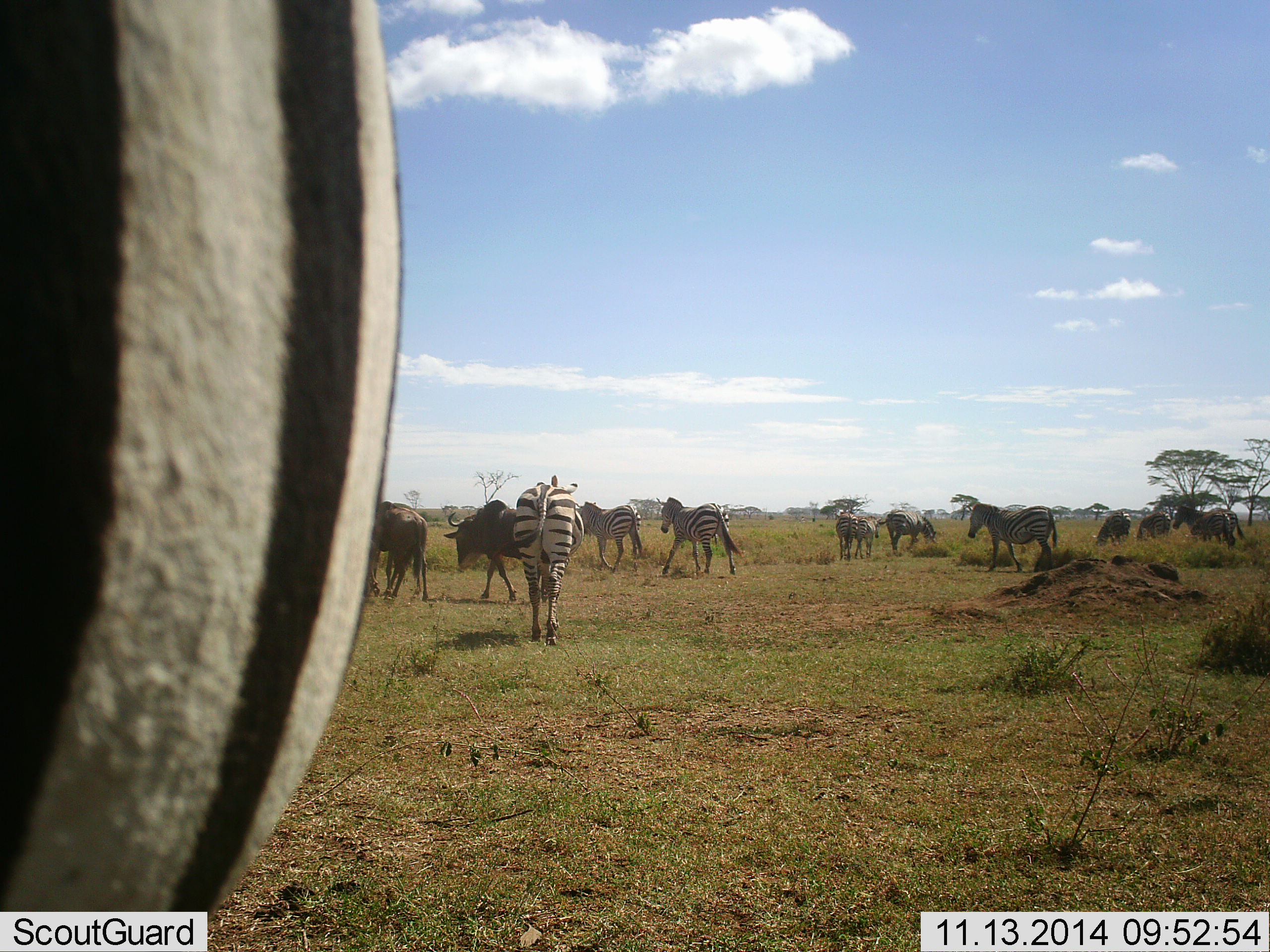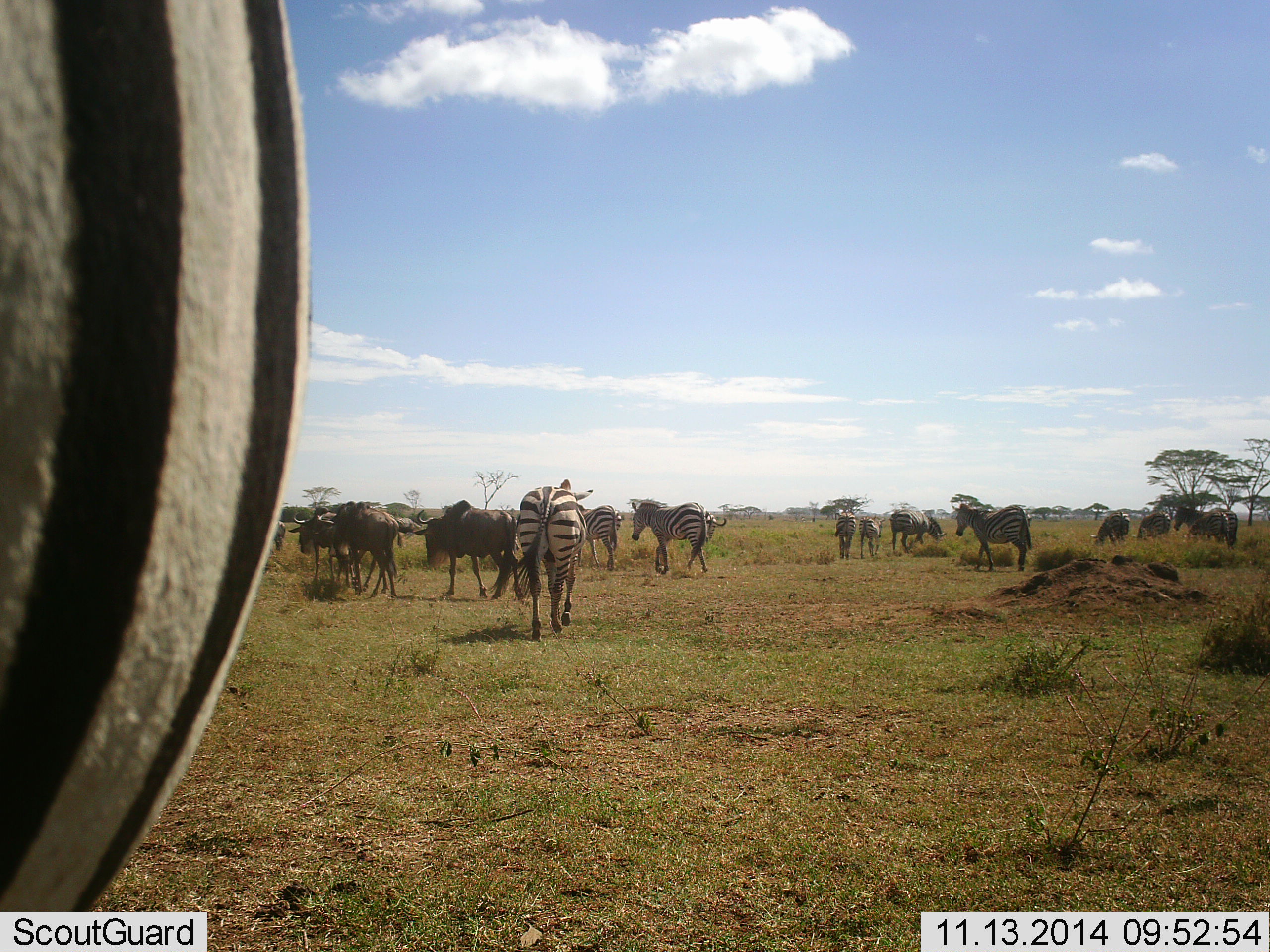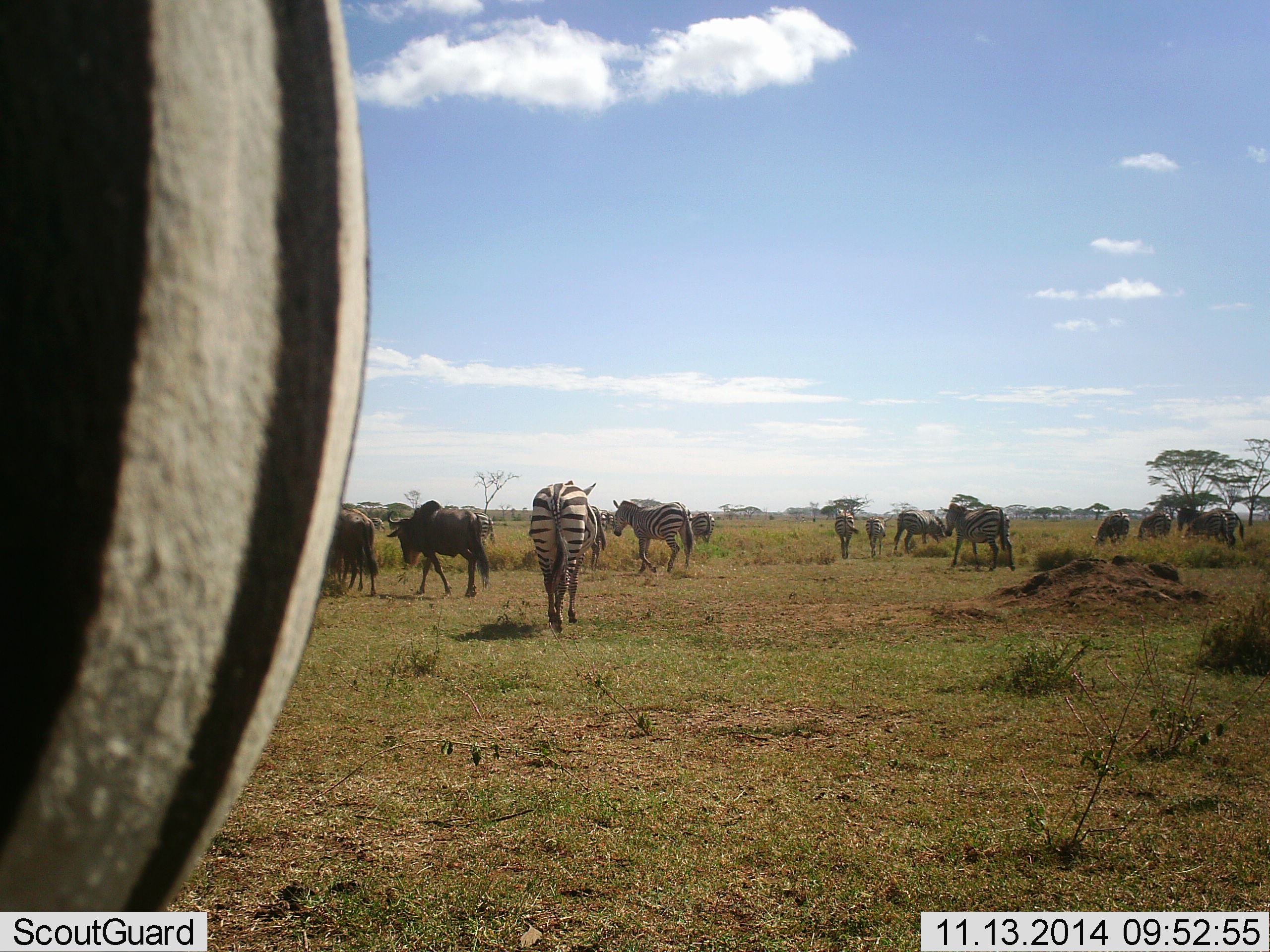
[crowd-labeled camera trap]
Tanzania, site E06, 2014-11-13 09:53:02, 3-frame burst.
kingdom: Animalia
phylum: Chordata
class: Mammalia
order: Artiodactyla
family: Bovidae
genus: Connochaetes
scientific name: Connochaetes taurinus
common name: blue wildebeest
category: wildebeest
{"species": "wildebeest (blue wildebeest) (Connochaetes taurinus)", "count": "5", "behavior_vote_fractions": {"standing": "20%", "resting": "0%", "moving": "90%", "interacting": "10%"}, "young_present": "0%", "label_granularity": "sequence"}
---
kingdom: Animalia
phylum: Chordata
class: Mammalia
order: Perissodactyla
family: Equidae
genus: Equus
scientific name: Equus quagga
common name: plains zebra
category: zebra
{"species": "zebra (plains zebra) (Equus quagga)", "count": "11-50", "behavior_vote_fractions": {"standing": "60%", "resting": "0%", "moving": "70%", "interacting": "0%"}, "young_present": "0%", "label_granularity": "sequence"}